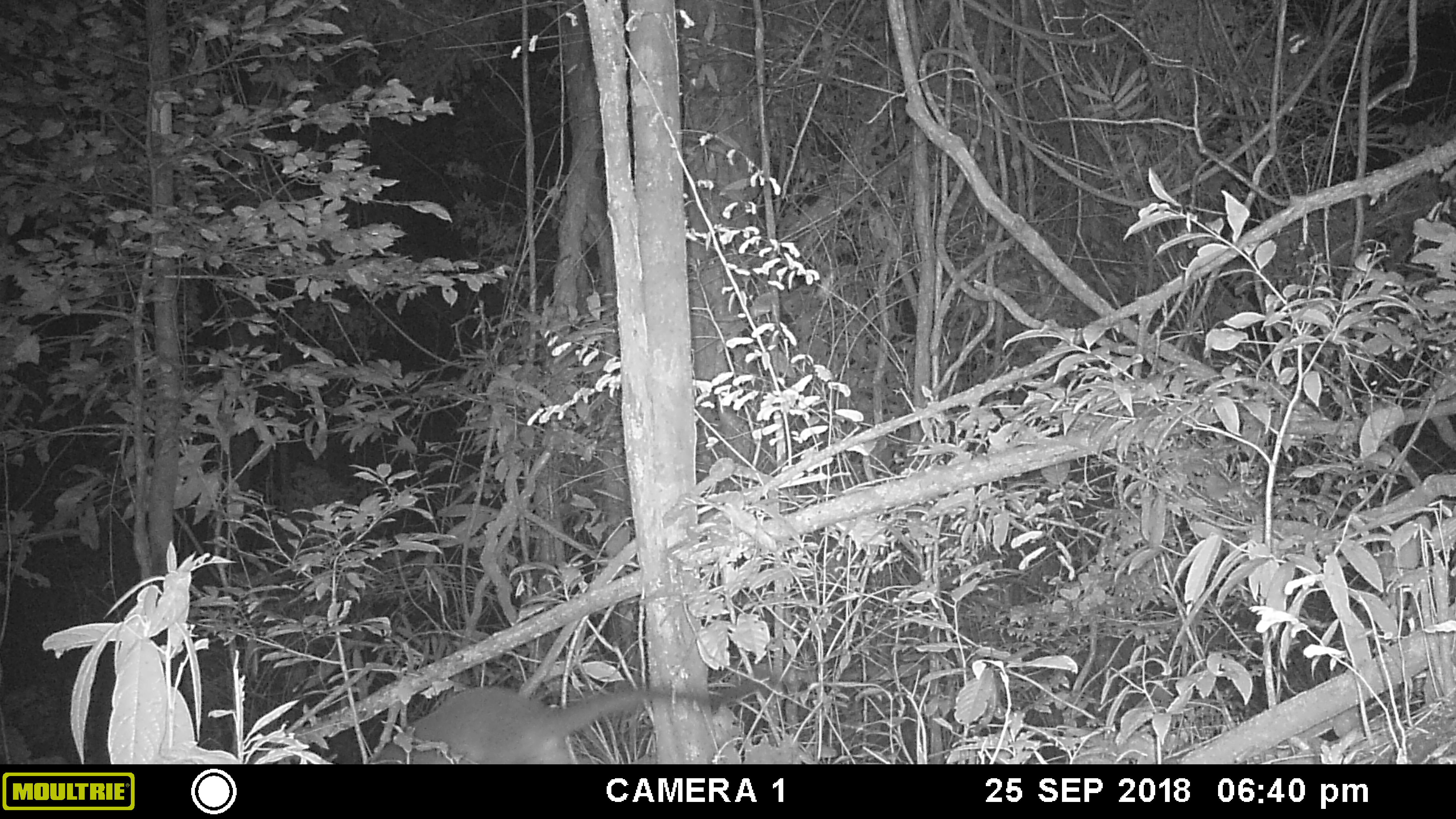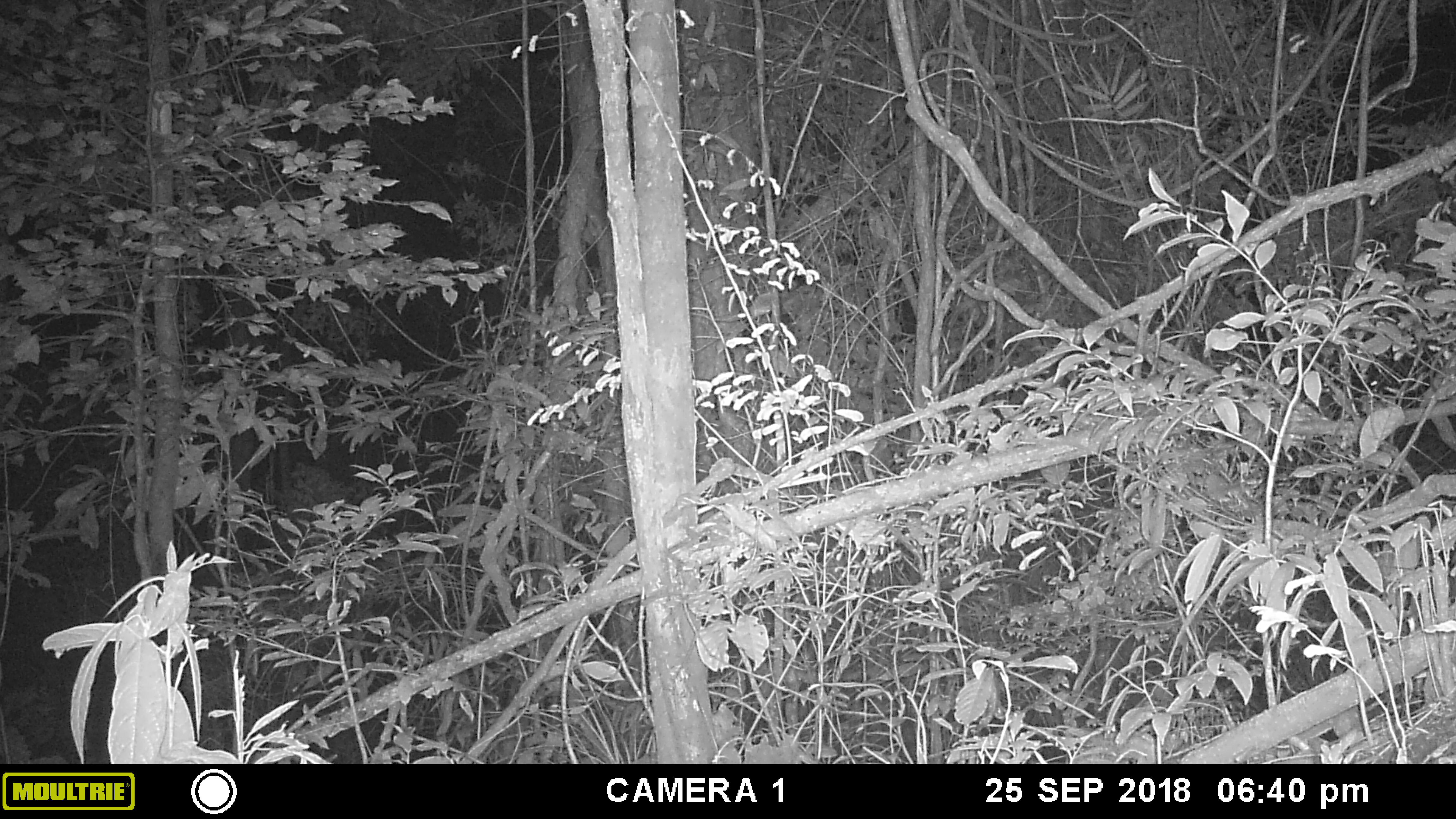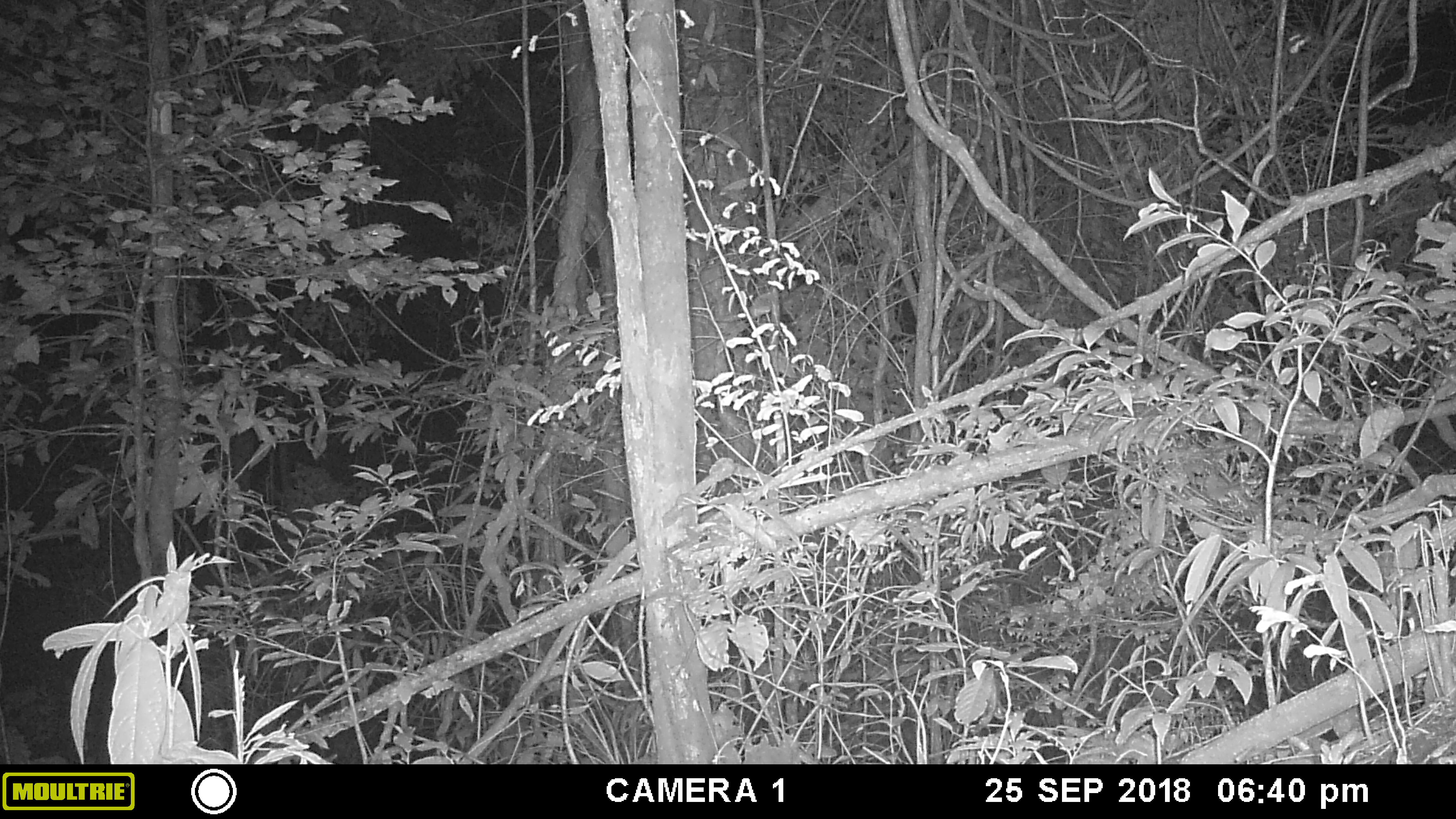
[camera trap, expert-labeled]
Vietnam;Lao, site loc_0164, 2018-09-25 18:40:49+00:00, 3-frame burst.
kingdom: Animalia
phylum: Chordata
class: Mammalia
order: Carnivora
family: Viverridae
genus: Paguma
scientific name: Paguma larvata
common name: masked palm civet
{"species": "masked palm civet (Paguma larvata)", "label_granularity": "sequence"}